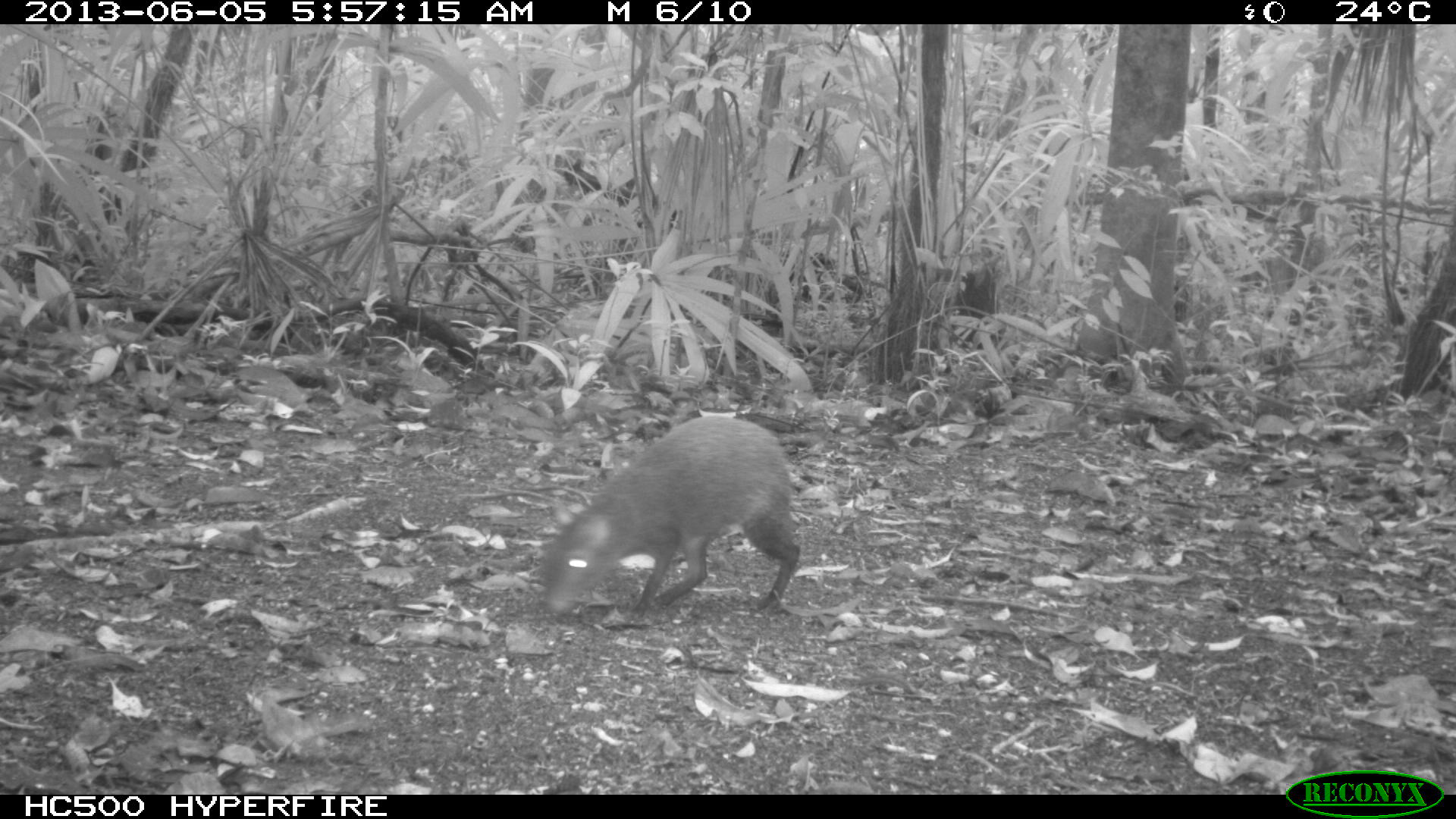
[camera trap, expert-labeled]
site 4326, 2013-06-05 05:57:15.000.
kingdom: Animalia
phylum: Chordata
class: Mammalia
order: Rodentia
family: Dasyproctidae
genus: Dasyprocta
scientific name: Dasyprocta punctata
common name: central american agouti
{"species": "Dasyprocta punctata (central american agouti)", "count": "1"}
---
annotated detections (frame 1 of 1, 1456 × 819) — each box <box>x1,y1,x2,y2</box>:
dasyprocta punctata: <box>537,412,800,627</box>